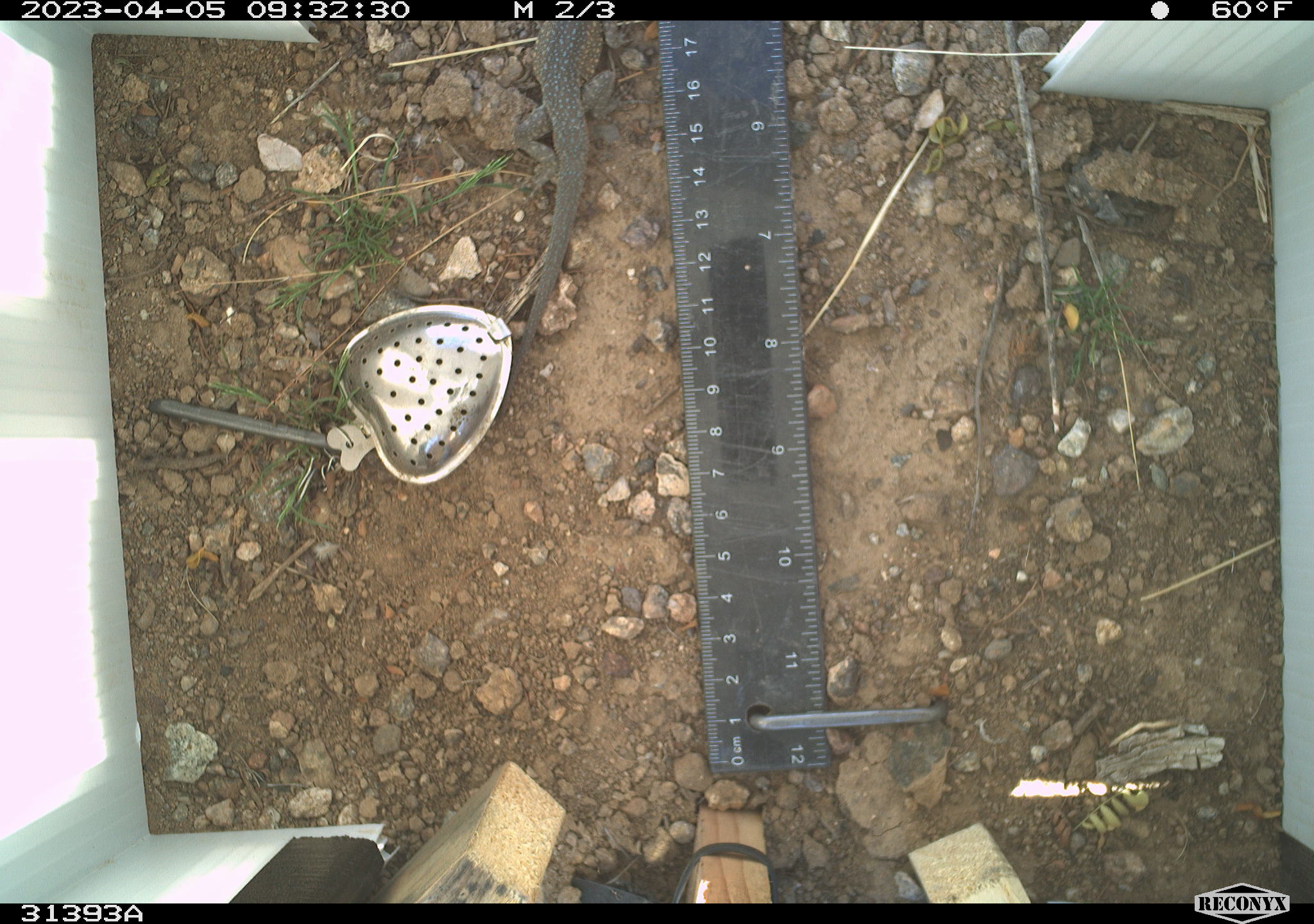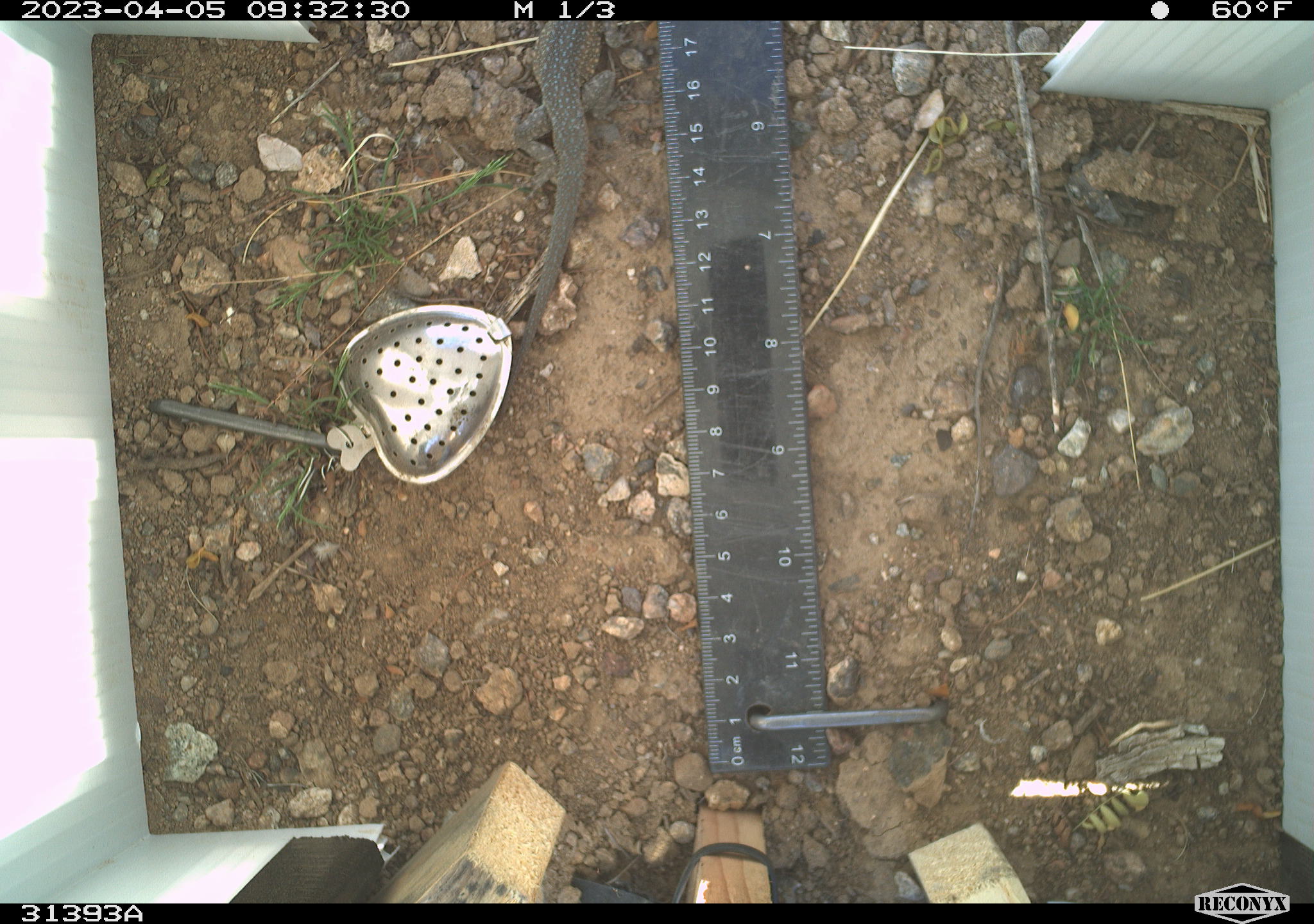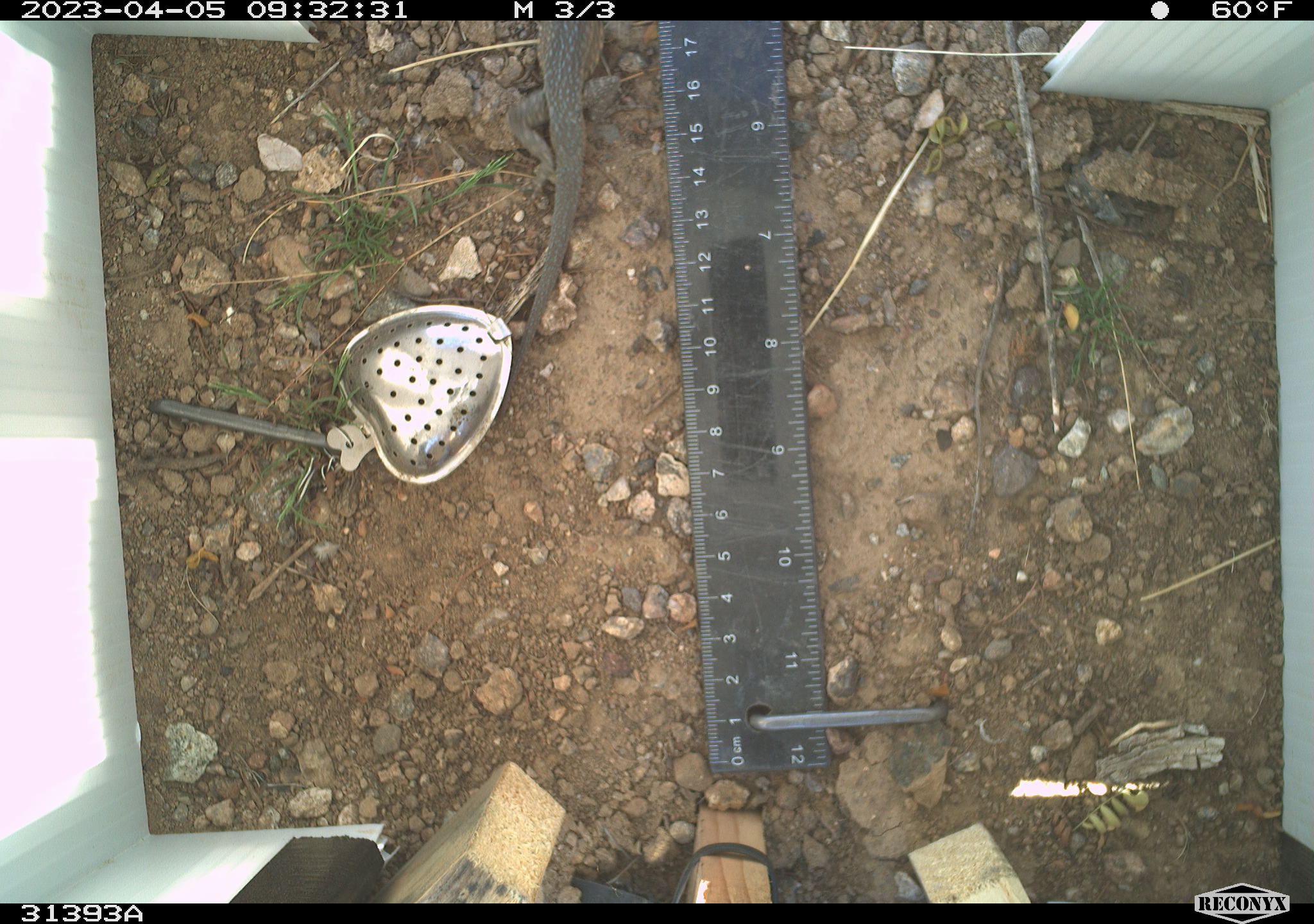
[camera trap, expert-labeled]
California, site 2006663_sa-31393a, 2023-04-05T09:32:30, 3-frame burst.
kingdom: Animalia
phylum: Chordata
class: Reptilia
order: Squamata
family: Phrynosomatidae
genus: Uta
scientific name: Uta stansburiana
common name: common side-blotched lizard